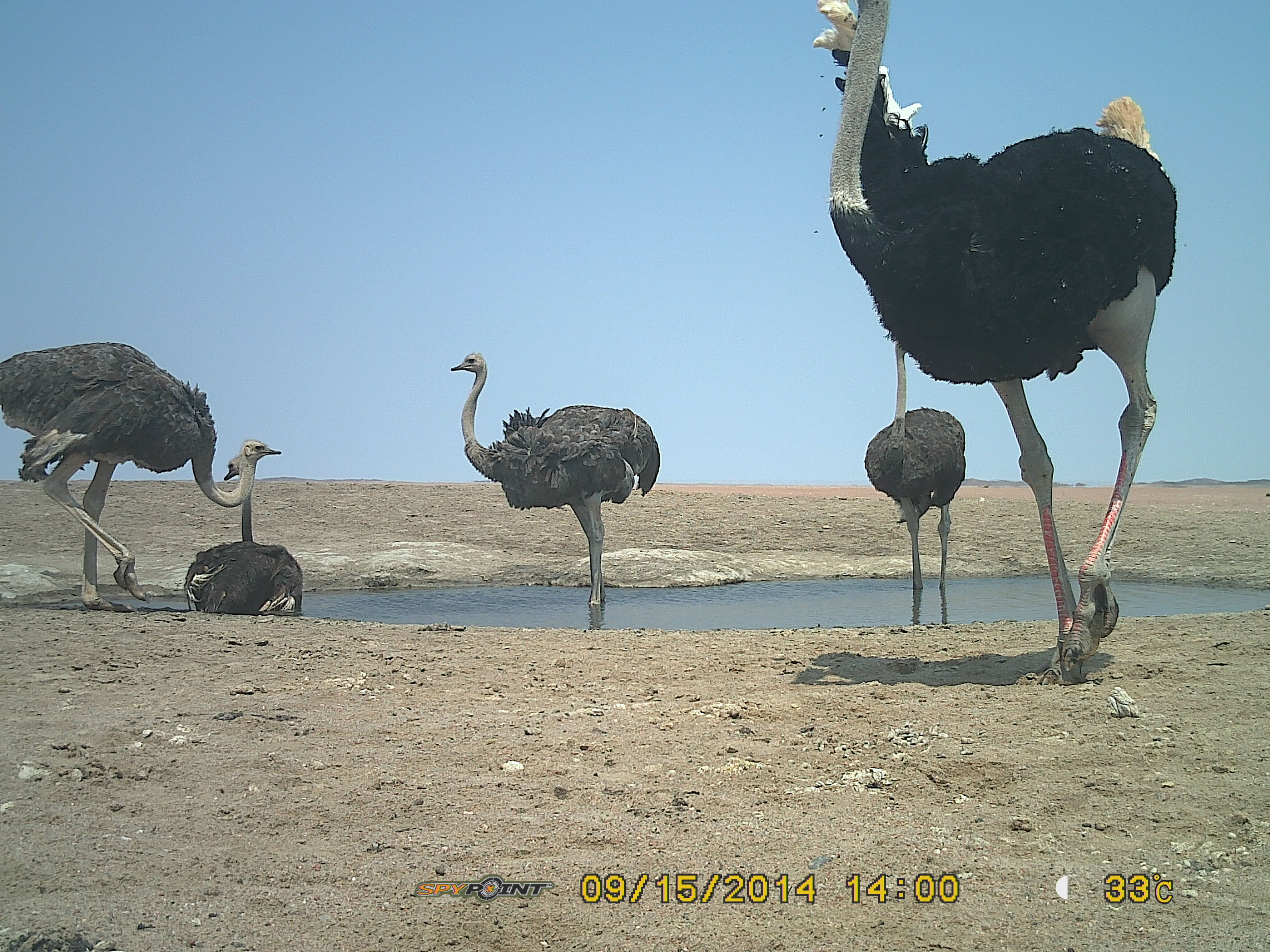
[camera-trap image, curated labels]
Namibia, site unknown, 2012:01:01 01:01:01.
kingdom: Animalia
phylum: Chordata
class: Aves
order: Struthioniformes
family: Struthionidae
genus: Struthio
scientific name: Struthio camelus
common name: common ostrich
Struthio camelus (common ostrich).